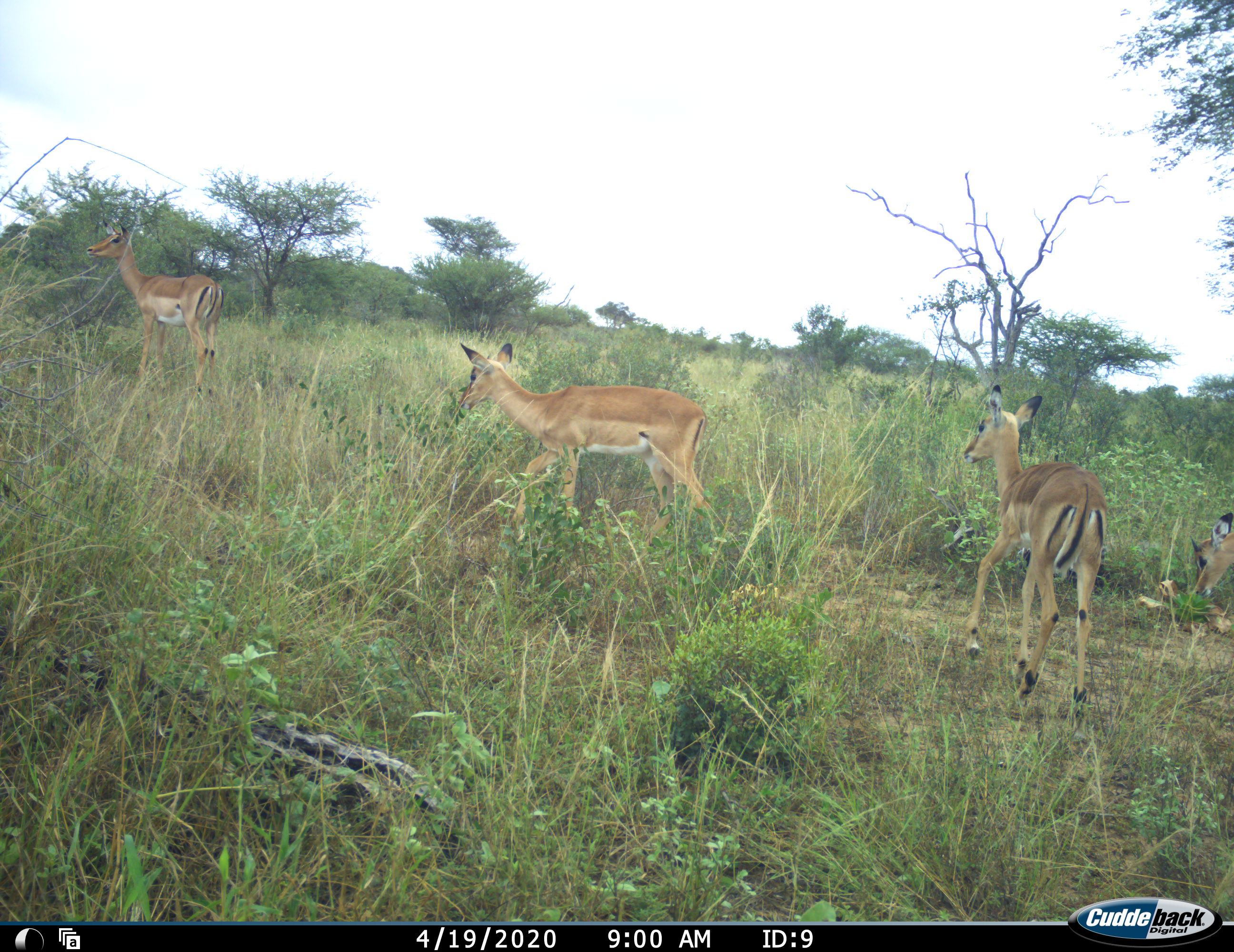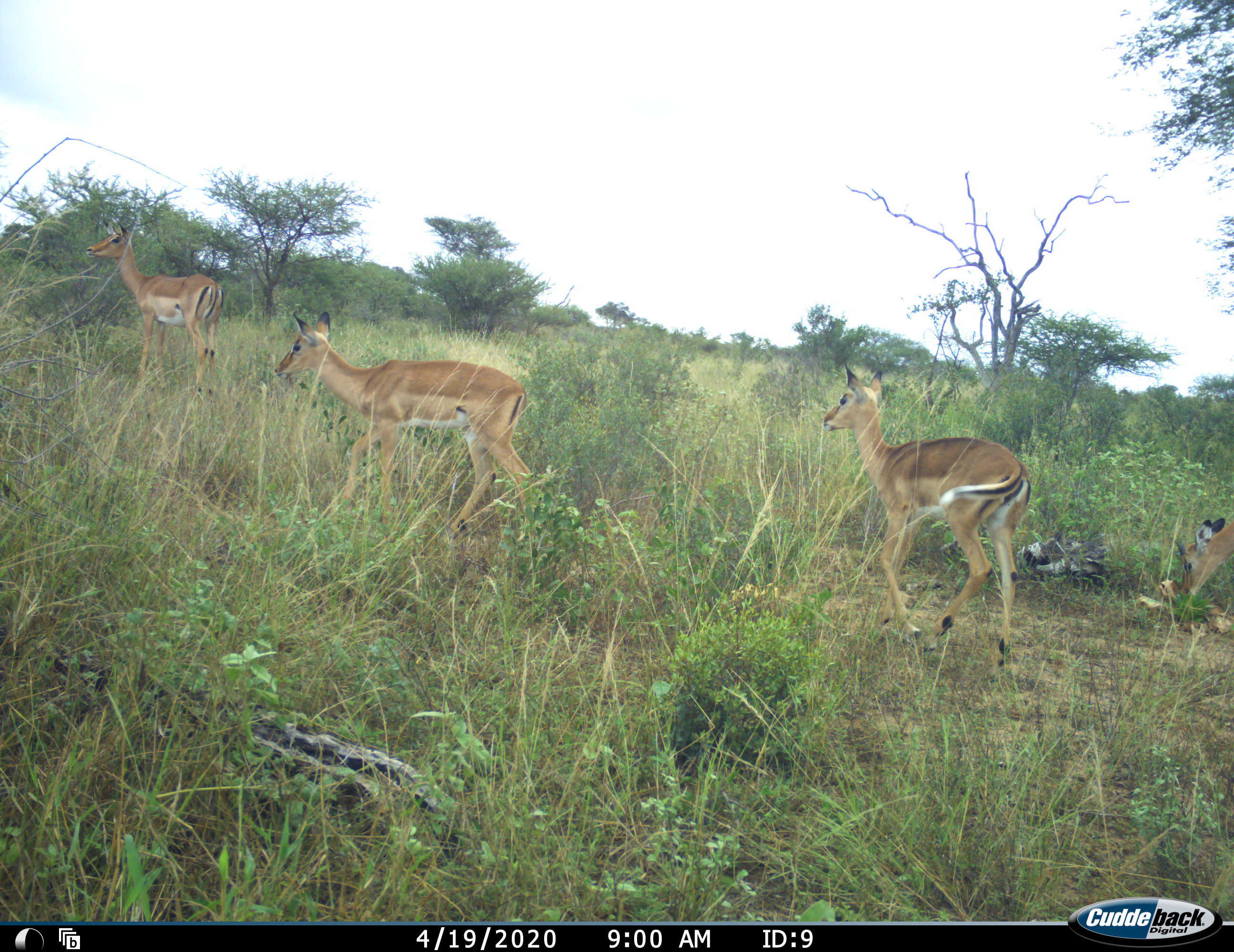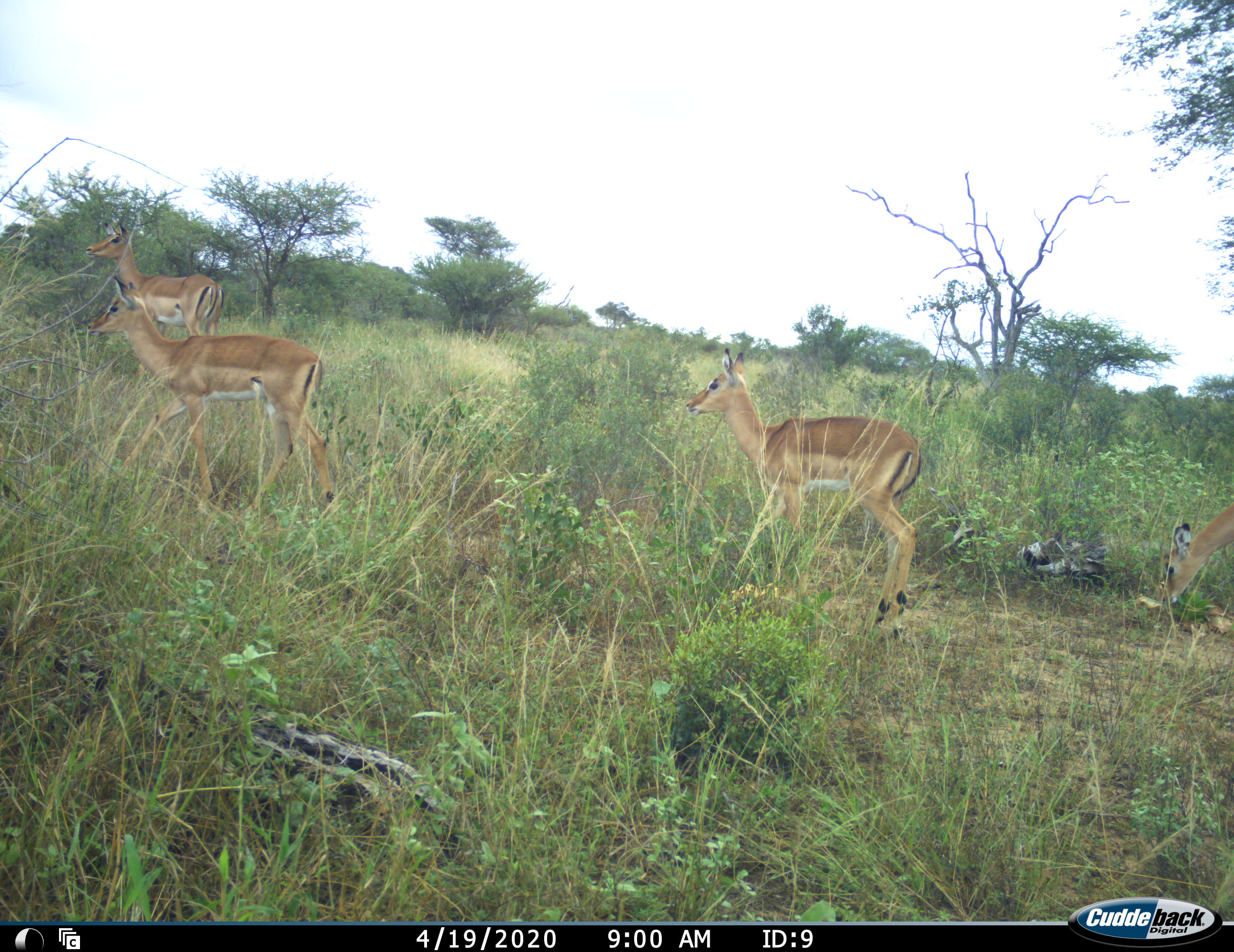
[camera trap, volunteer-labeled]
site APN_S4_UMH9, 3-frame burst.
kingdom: Animalia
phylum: Chordata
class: Mammalia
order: Artiodactyla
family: Bovidae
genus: Aepyceros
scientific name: Aepyceros melampus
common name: impala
Impala (Aepyceros melampus), count 4. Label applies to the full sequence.